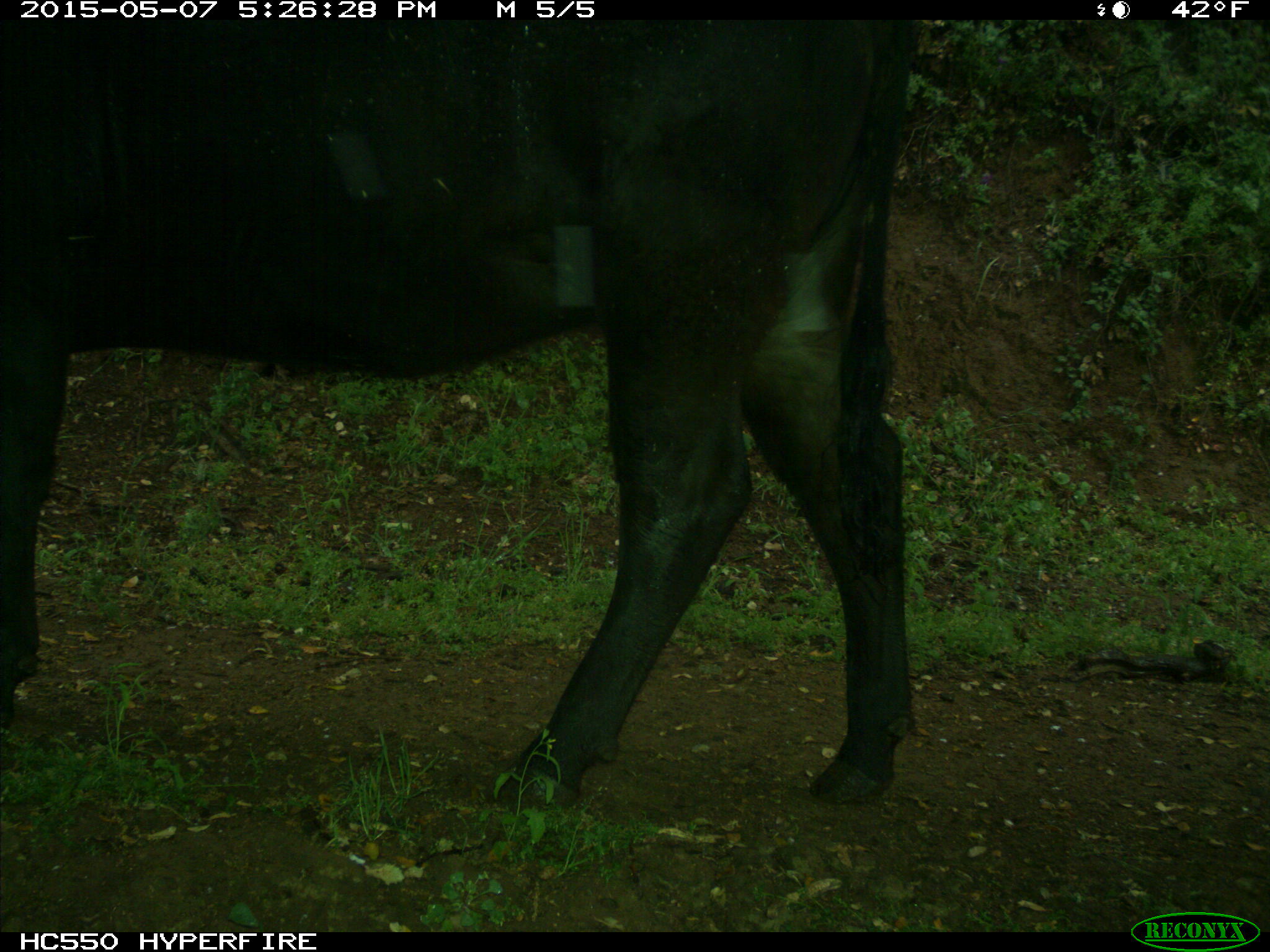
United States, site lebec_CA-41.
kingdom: Animalia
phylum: Chordata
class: Mammalia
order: Artiodactyla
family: Bovidae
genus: Bos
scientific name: Bos taurus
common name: domestic cow